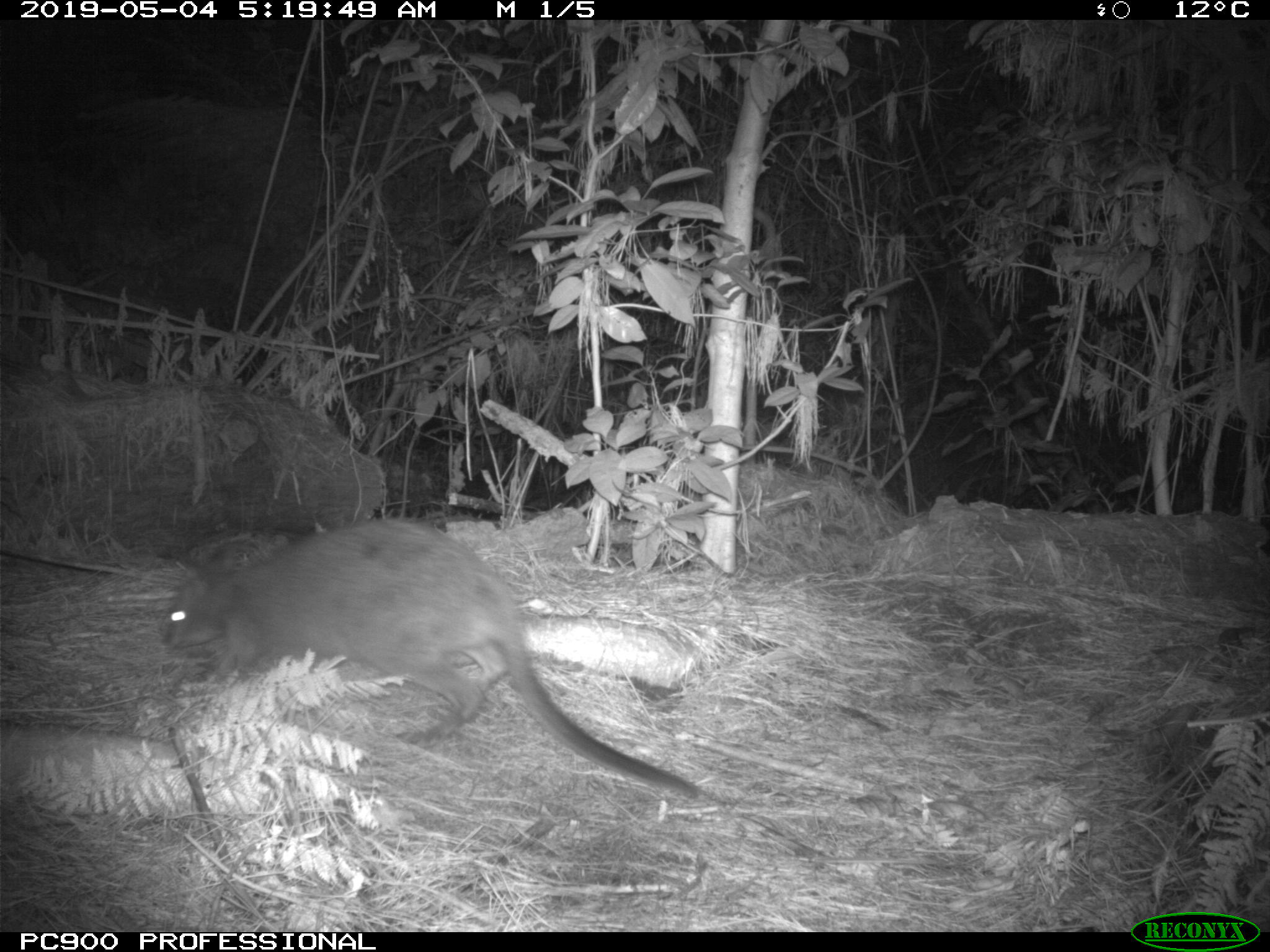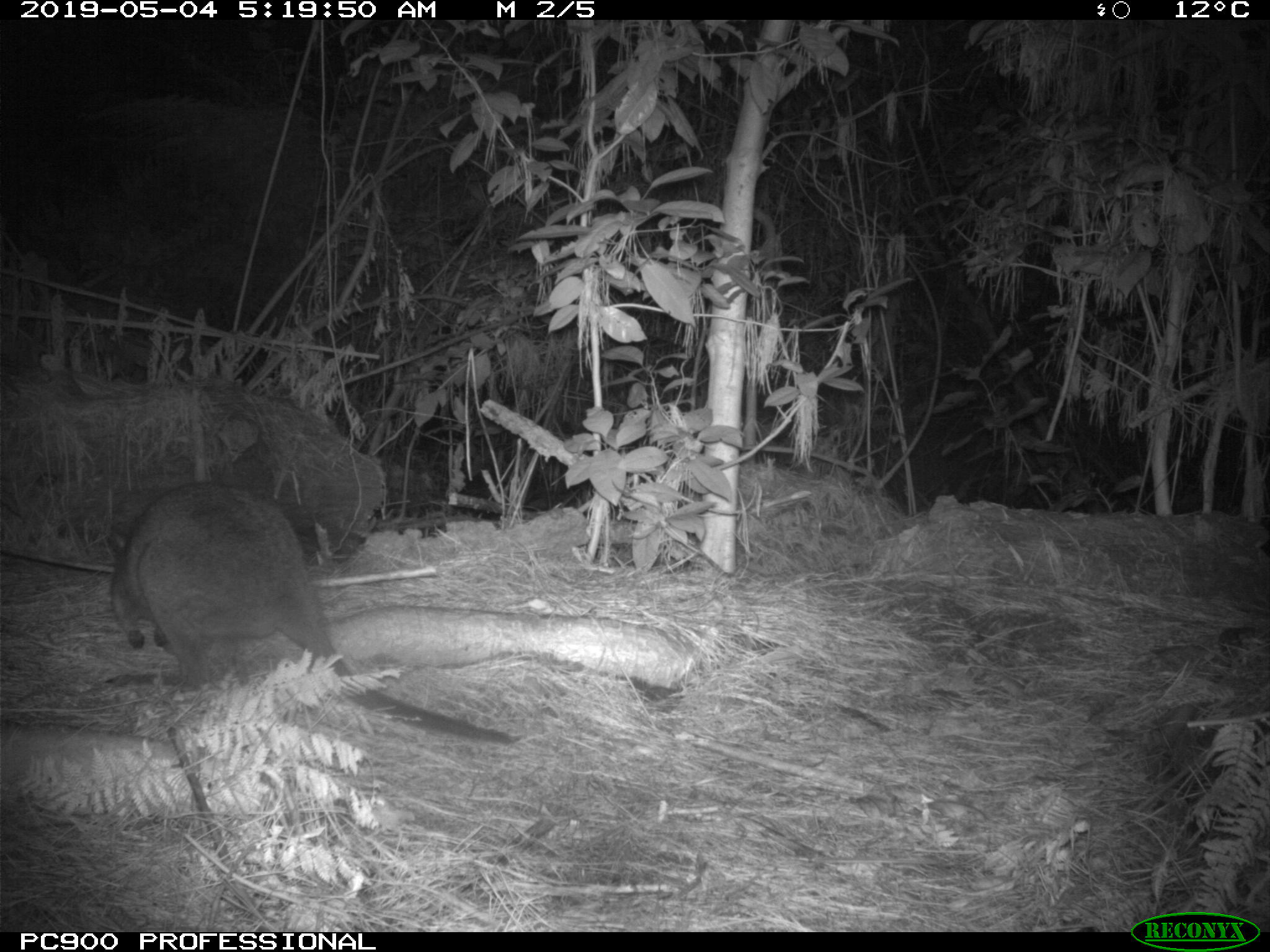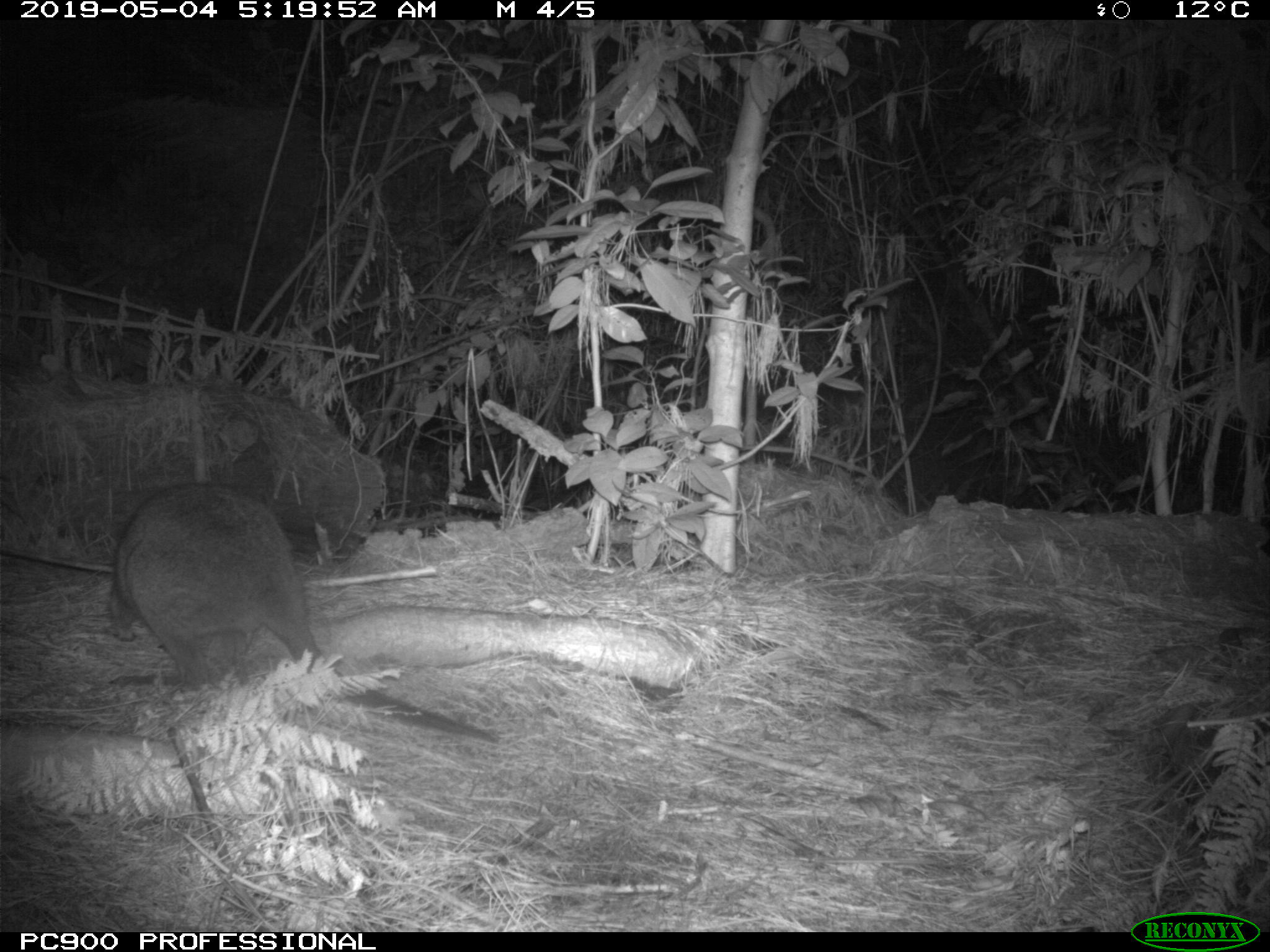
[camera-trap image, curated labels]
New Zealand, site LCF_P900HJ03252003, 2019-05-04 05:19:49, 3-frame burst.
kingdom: Animalia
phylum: Chordata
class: Mammalia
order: Diprotodontia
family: Macropodidae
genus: Notamacropus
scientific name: Notamacropus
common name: wallaby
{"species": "wallaby (Notamacropus)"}